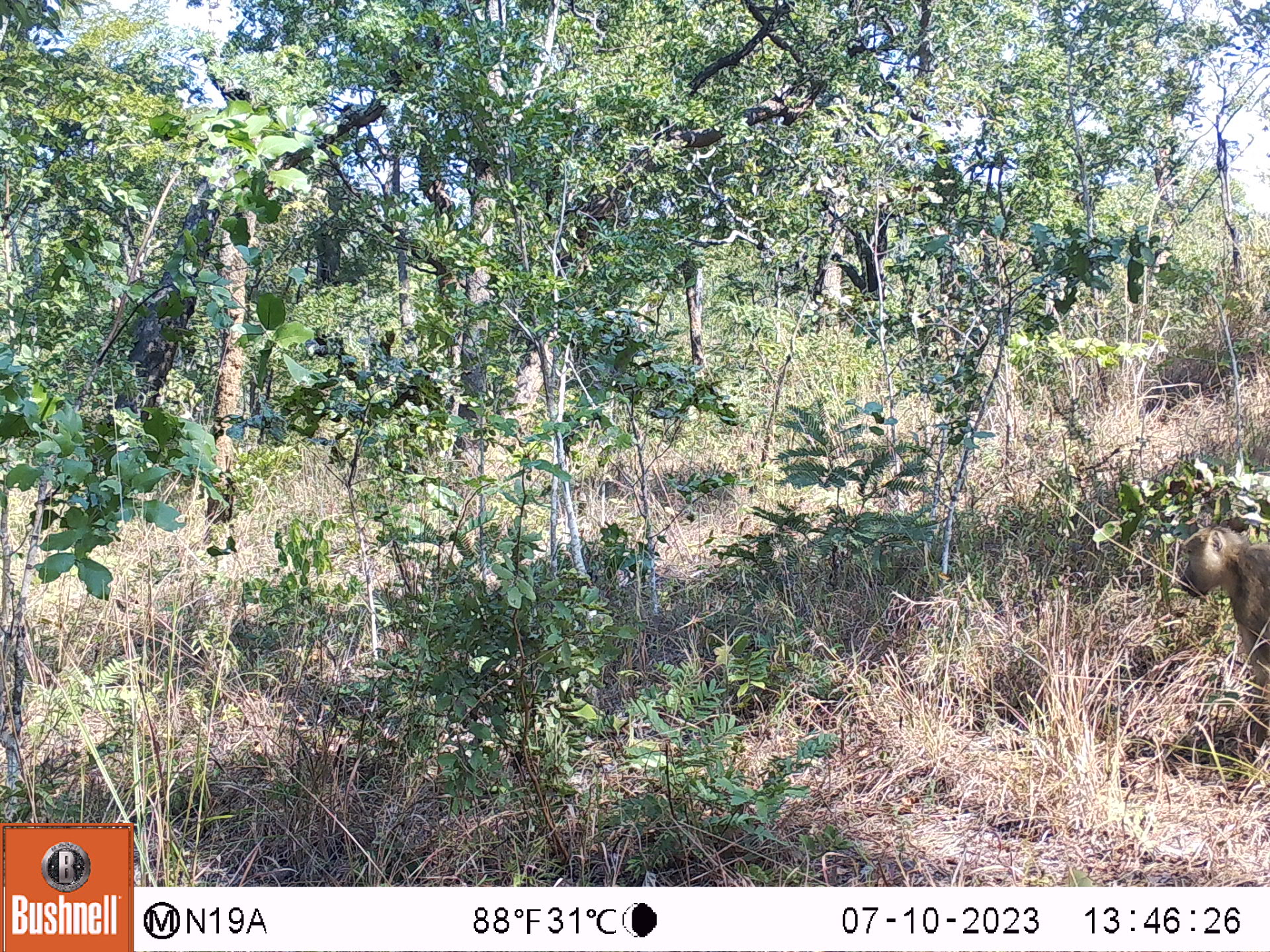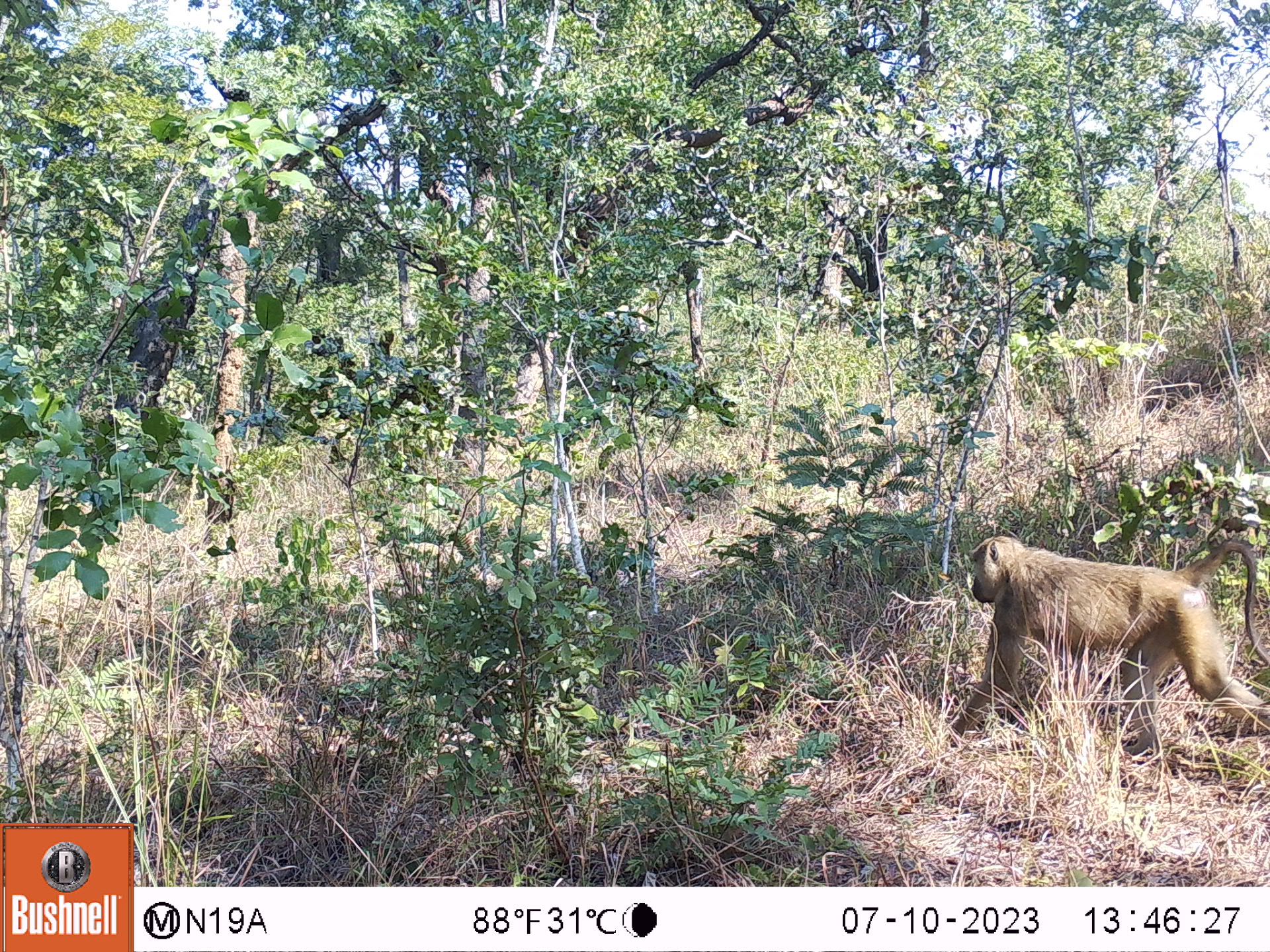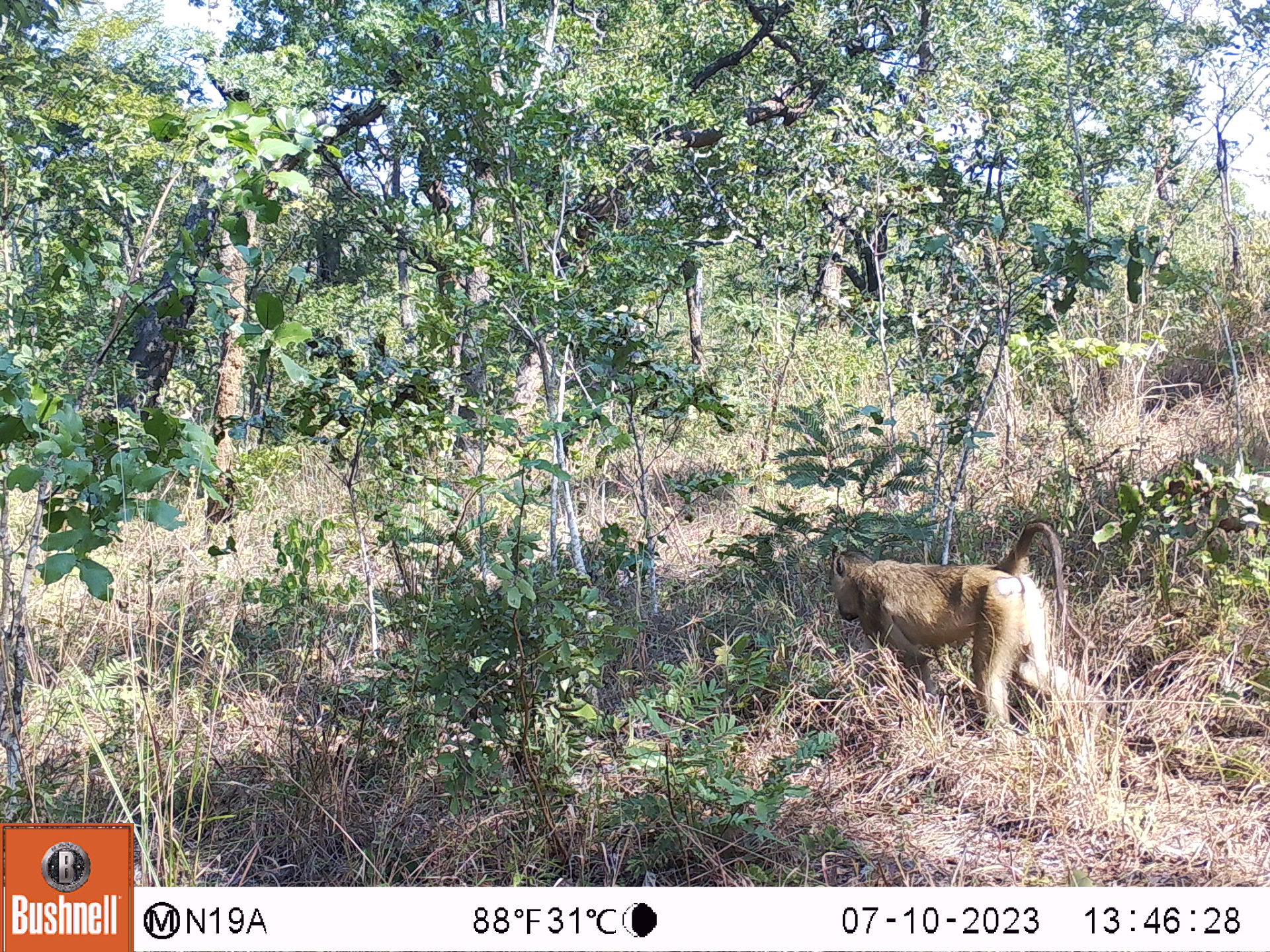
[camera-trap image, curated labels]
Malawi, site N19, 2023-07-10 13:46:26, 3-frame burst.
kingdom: Animalia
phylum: Chordata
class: Mammalia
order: Primates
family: Cercopithecidae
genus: Papio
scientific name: Papio cynocephalus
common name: yellow baboon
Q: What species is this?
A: Yellow baboon (Papio cynocephalus).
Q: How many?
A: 1.